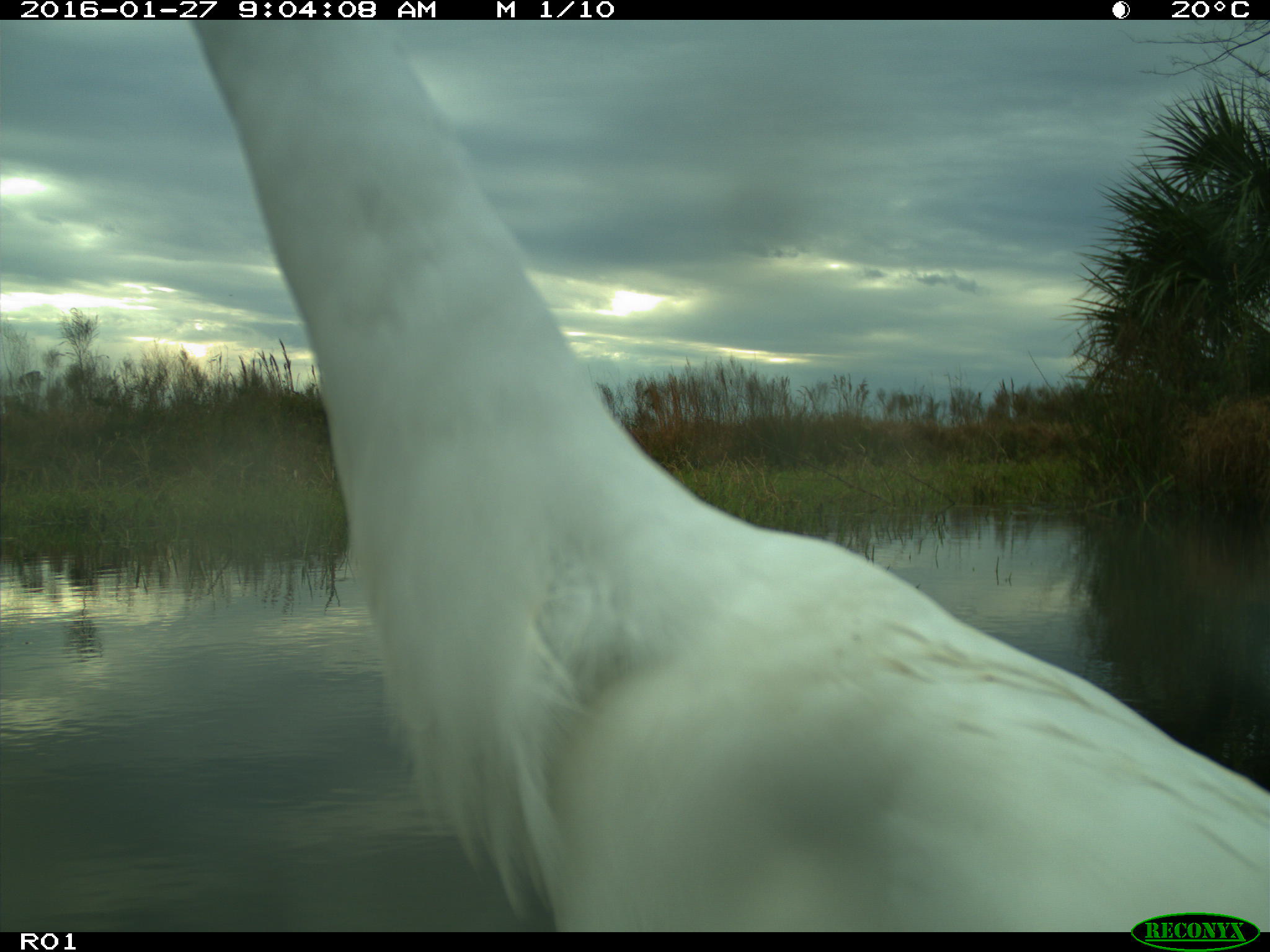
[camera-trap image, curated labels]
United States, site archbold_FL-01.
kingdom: Animalia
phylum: Chordata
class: Aves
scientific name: Aves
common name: birds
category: unidentified bird